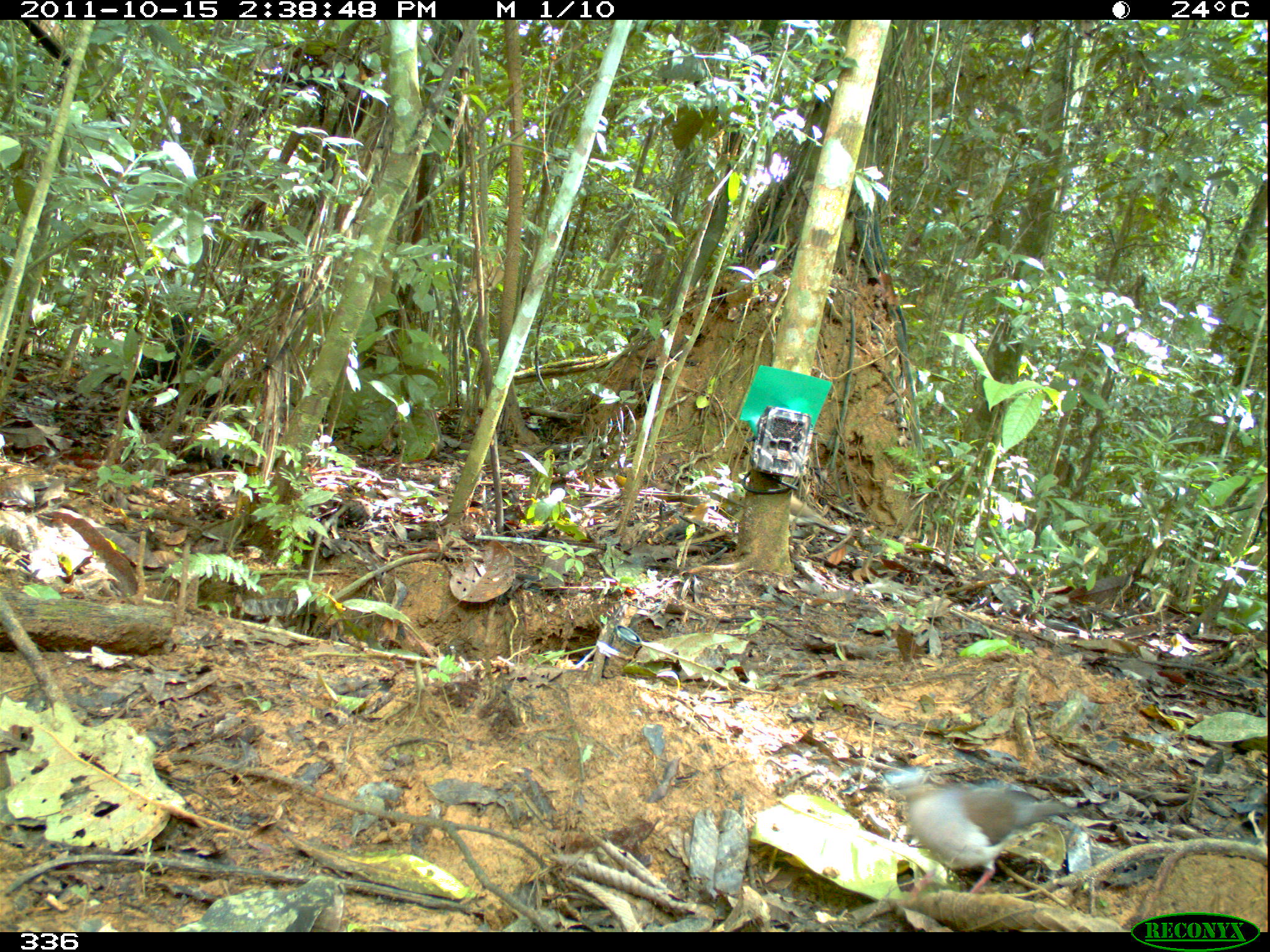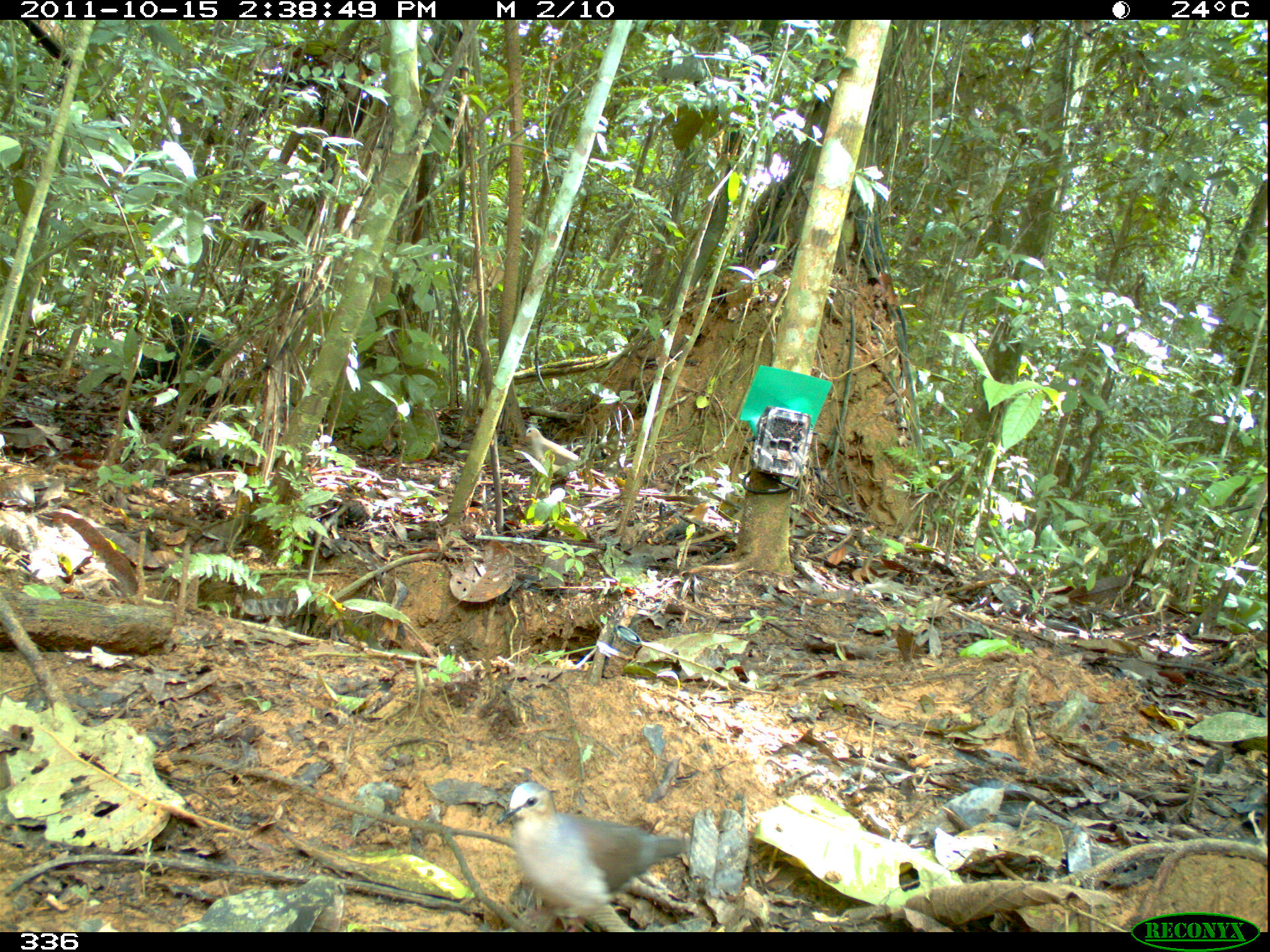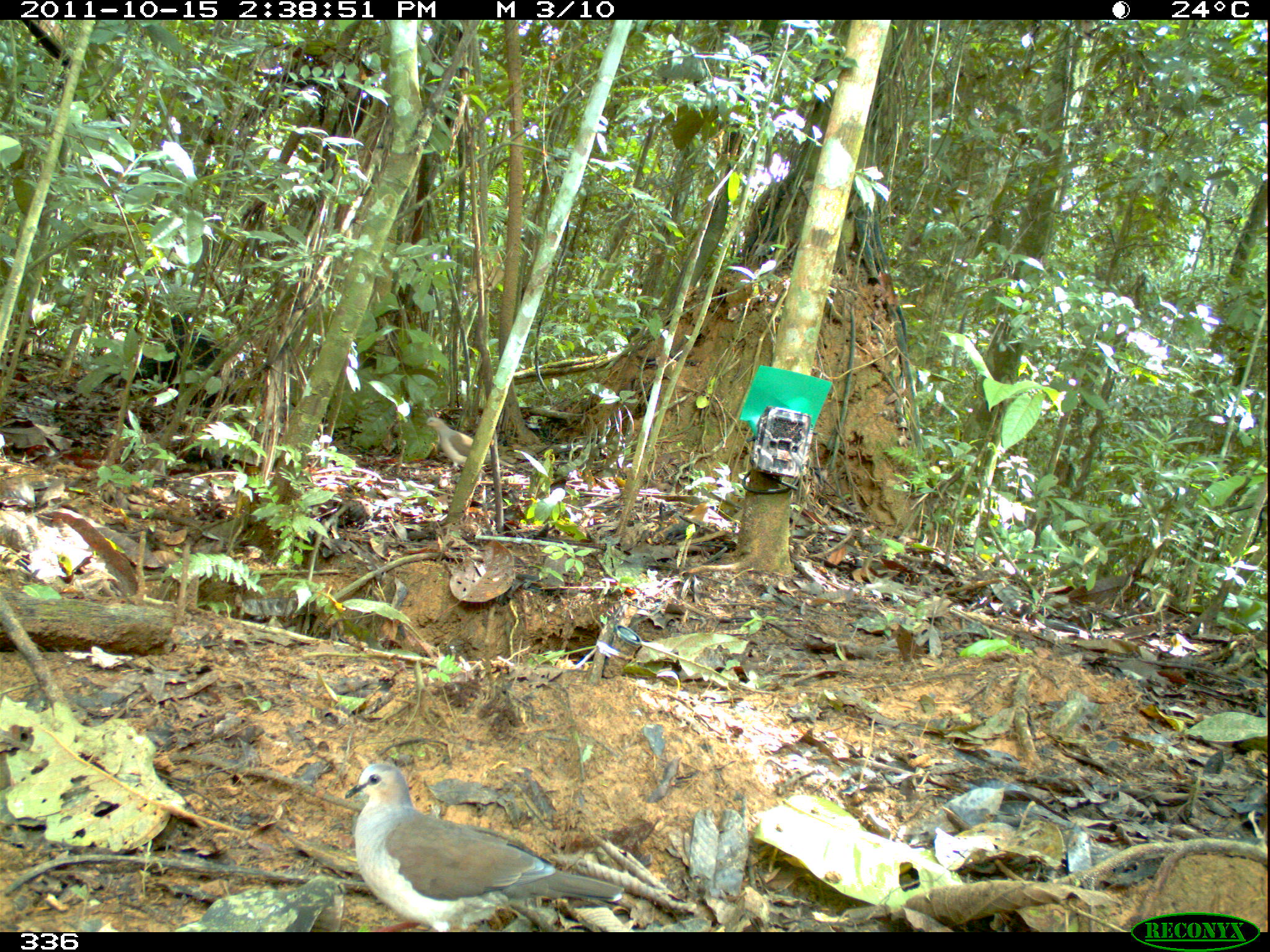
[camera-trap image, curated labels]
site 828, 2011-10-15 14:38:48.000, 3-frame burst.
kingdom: Animalia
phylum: Chordata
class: Aves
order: Columbiformes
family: Columbidae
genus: Leptotila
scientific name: Leptotila verreauxi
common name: white-tipped dove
Leptotila verreauxi (white-tipped dove).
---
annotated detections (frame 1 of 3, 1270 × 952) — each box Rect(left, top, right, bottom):
leptotila verreauxi: Rect(880, 765, 1083, 903); Rect(789, 493, 850, 535)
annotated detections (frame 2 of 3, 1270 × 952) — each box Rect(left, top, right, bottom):
leptotila verreauxi: Rect(495, 781, 691, 931); Rect(520, 427, 606, 477)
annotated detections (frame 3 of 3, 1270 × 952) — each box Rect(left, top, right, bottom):
leptotila verreauxi: Rect(344, 762, 625, 931); Rect(420, 416, 517, 471)